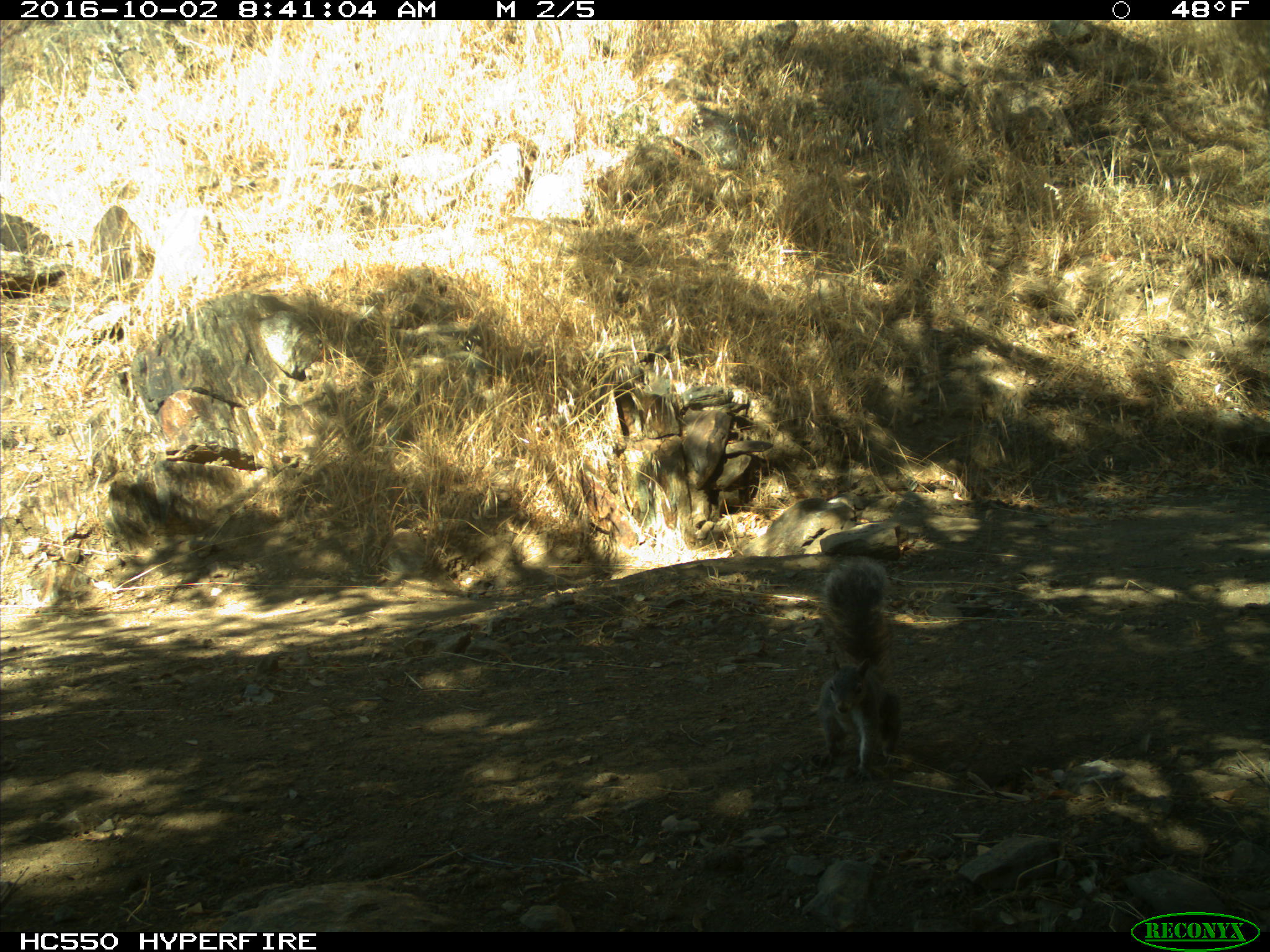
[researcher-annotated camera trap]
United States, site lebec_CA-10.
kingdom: Animalia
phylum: Chordata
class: Mammalia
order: Rodentia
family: Sciuridae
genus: Sciurus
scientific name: Sciurus carolinensis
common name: eastern gray squirrel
Sciurus carolinensis (eastern gray squirrel).